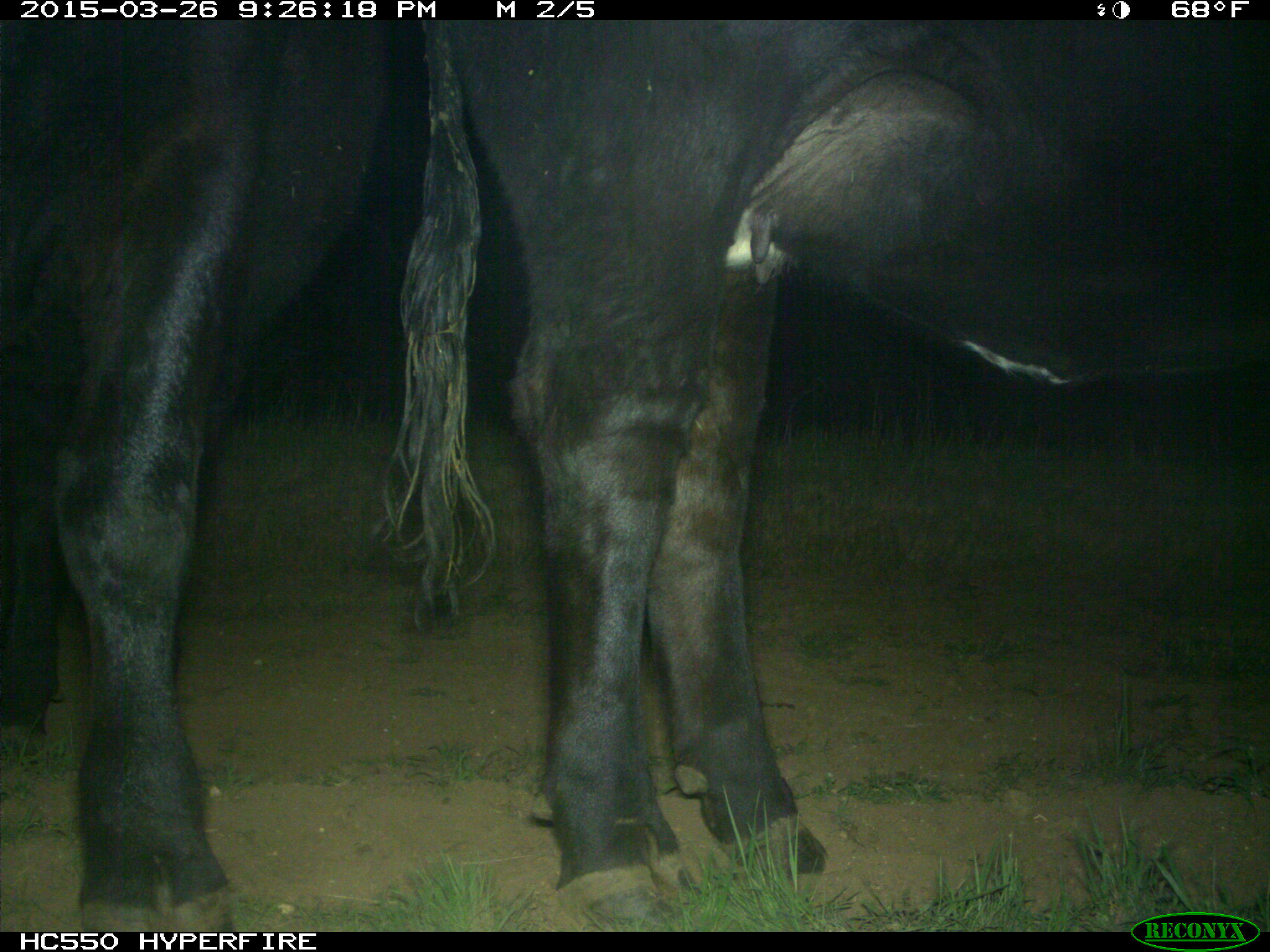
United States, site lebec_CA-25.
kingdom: Animalia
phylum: Chordata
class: Mammalia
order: Artiodactyla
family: Bovidae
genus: Bos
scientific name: Bos taurus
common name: domestic cow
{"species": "Bos taurus (domestic cow)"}